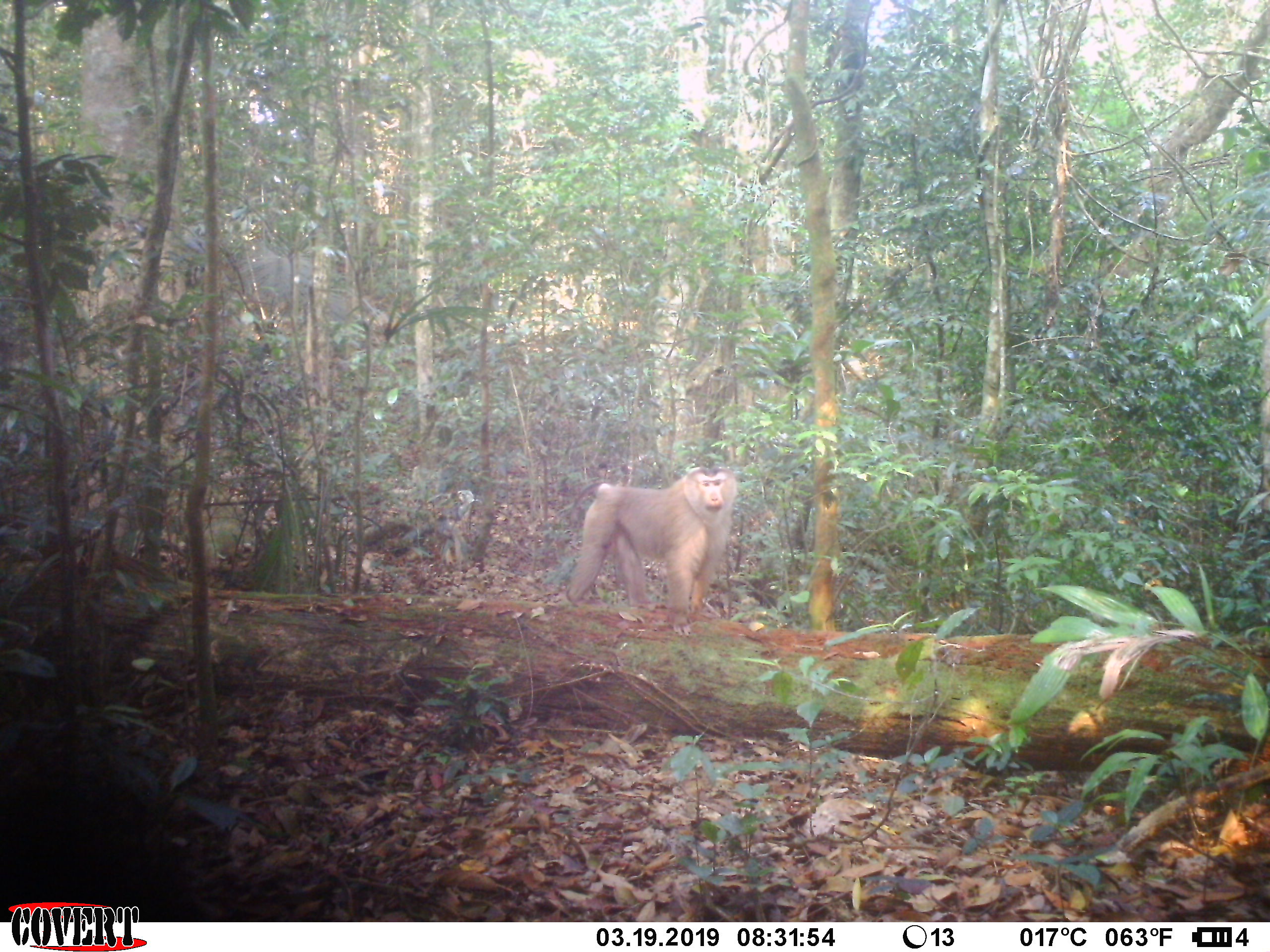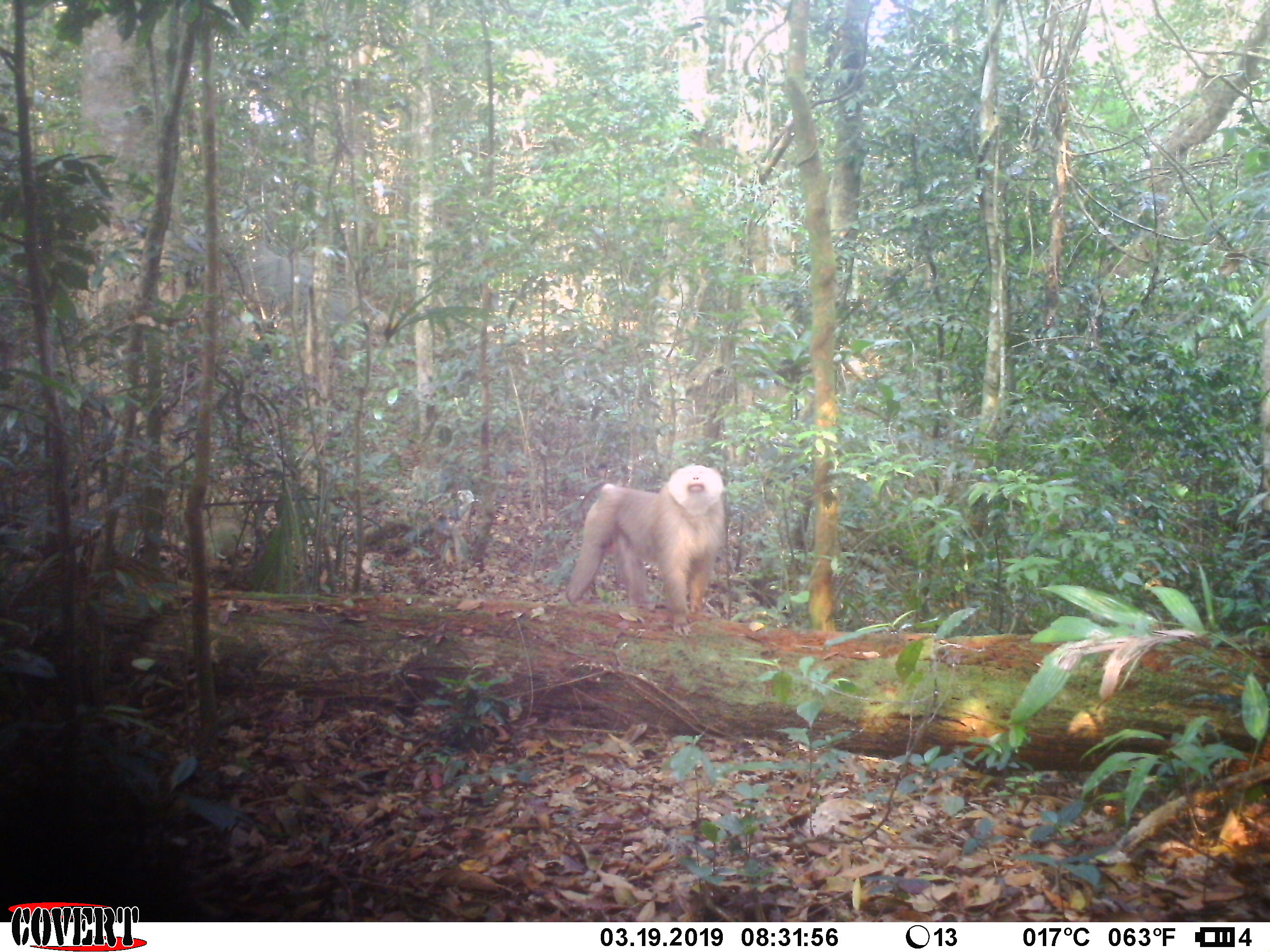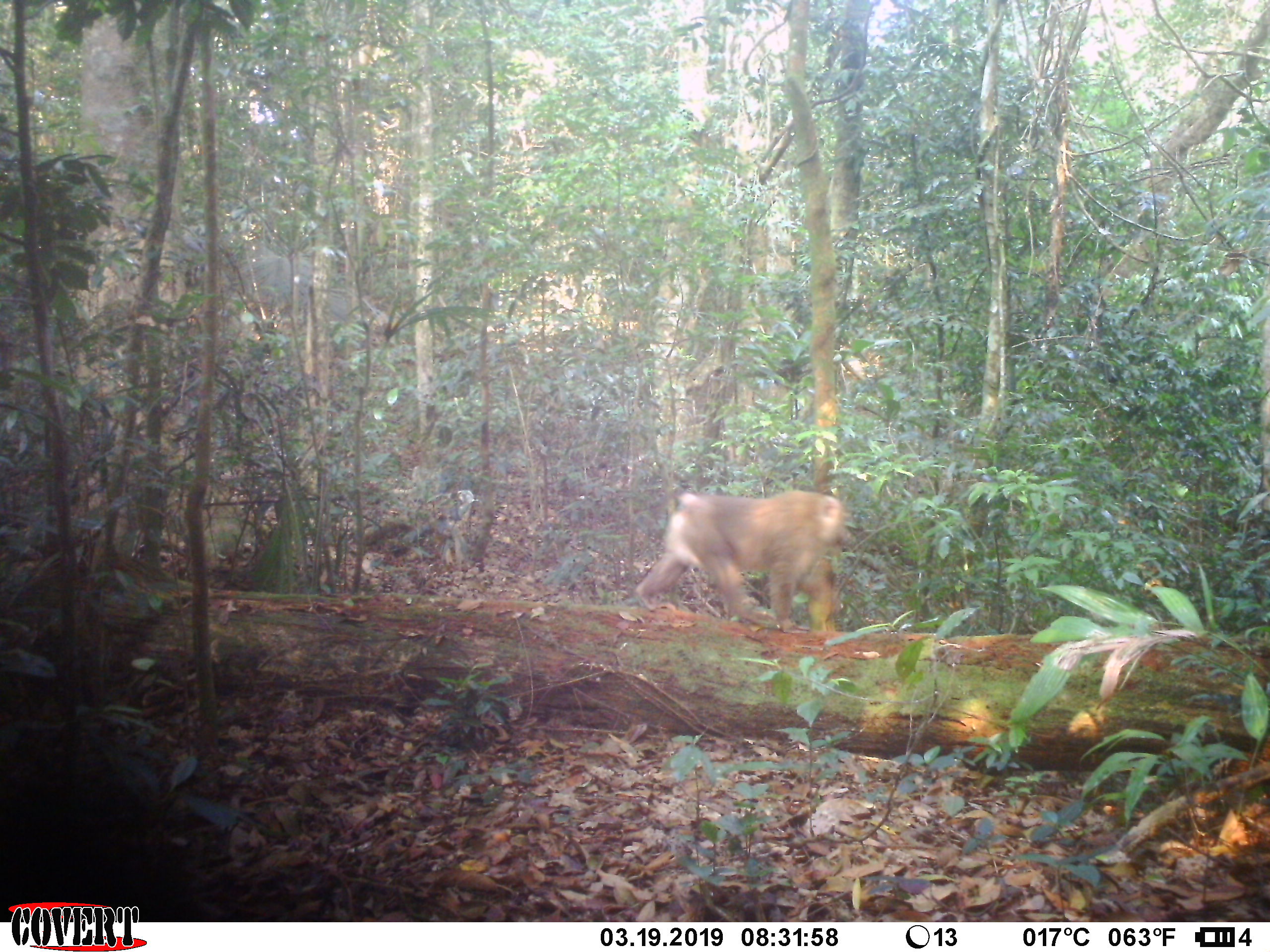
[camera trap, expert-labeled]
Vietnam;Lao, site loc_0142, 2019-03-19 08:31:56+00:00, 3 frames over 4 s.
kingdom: Animalia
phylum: Chordata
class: Mammalia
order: Primates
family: Cercopithecidae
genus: Macaca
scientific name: Macaca nemestrina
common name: pig-tailed macaque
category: pig tailed macaque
Pig tailed macaque (pig-tailed macaque) (Macaca nemestrina). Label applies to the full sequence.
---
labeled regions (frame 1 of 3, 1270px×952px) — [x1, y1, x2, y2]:
pig tailed macaque: [564, 464, 737, 637]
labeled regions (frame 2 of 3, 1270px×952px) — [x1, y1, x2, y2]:
pig tailed macaque: [564, 462, 728, 636]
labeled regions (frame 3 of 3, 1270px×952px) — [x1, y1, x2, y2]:
pig tailed macaque: [636, 489, 852, 635]